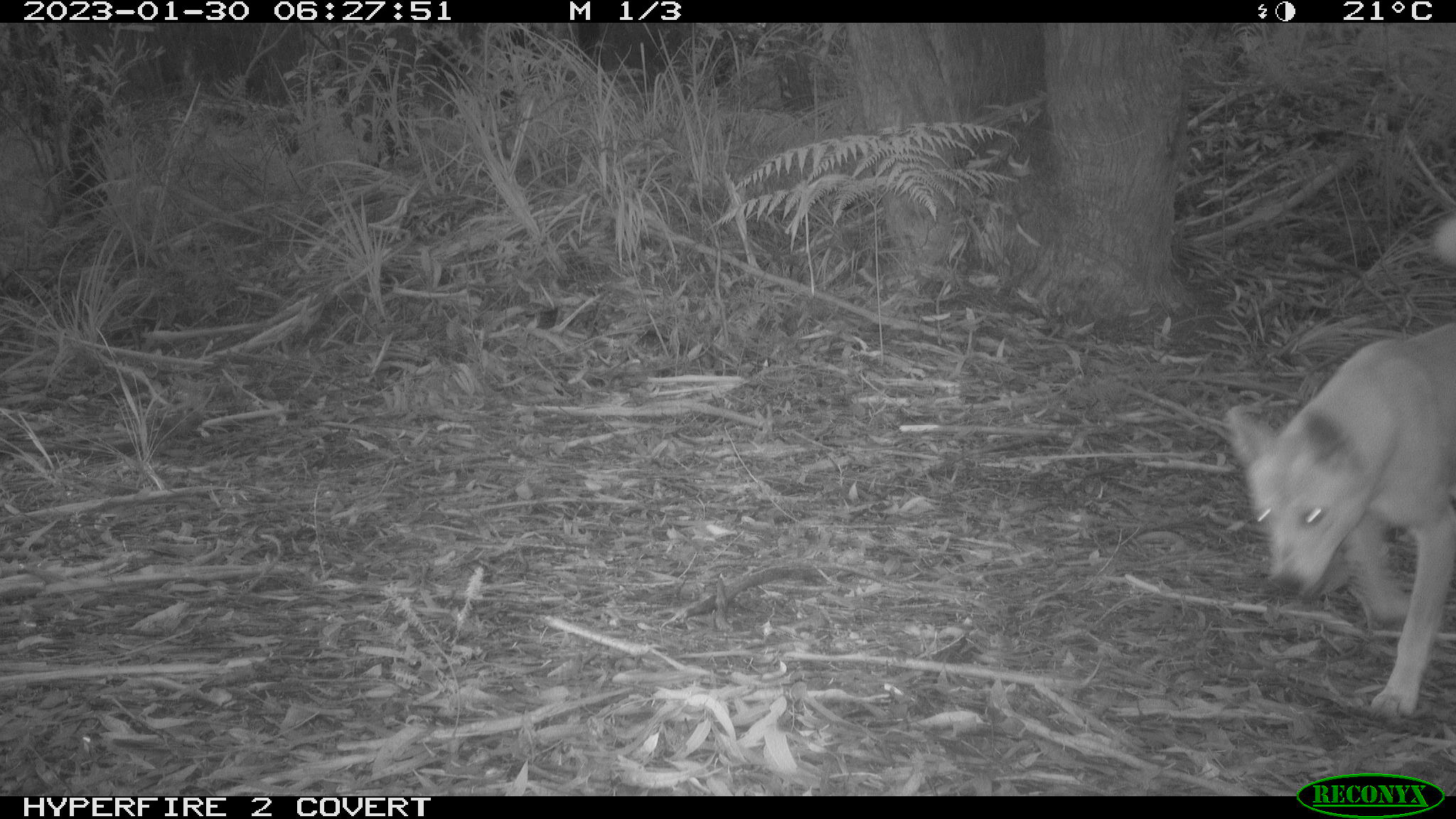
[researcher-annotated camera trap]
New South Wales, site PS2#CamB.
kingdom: Animalia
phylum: Chordata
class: Mammalia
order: Carnivora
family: Canidae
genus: Canis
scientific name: Canis familiaris dingo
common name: dingo